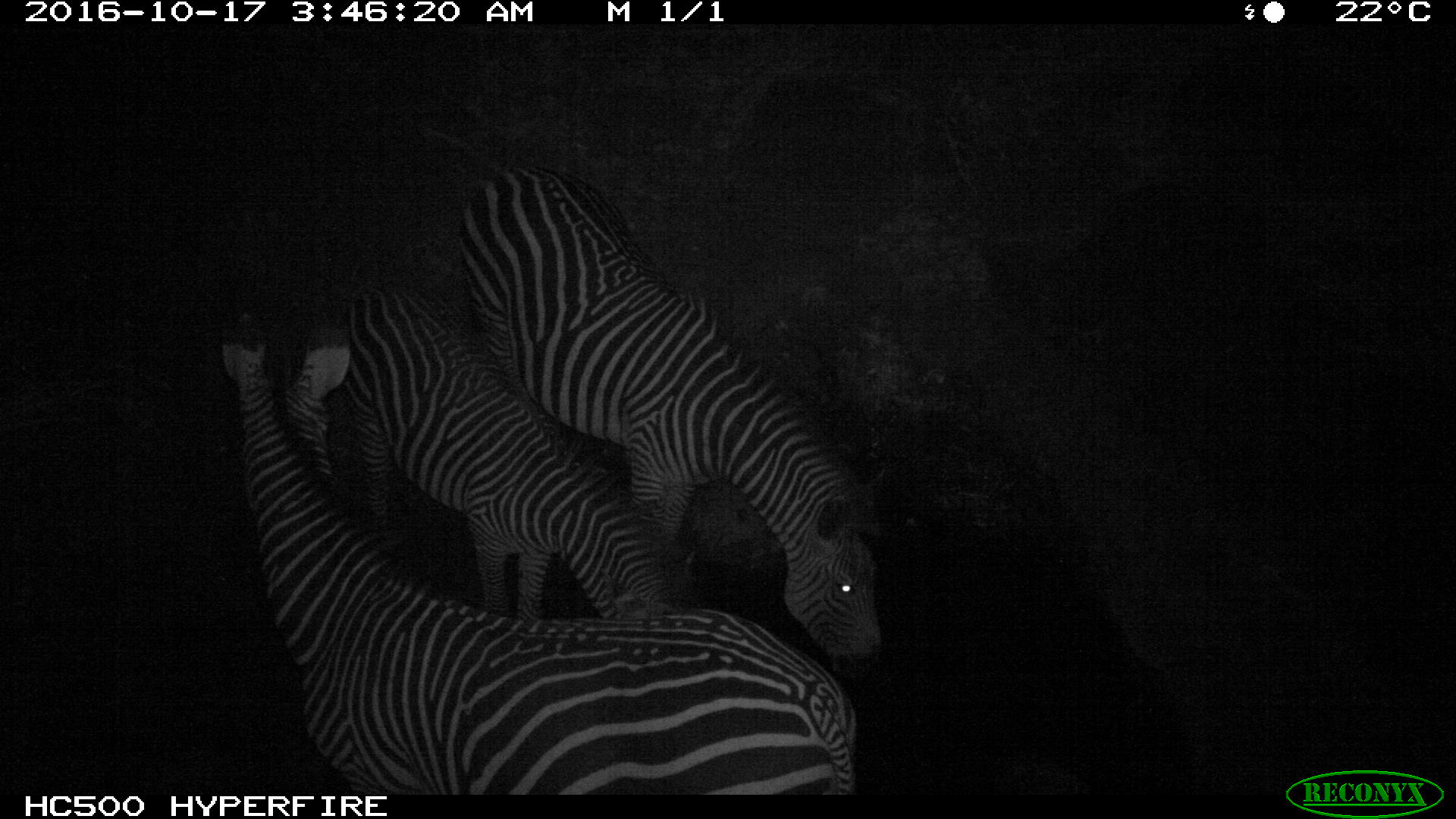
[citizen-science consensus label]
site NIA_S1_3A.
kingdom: Animalia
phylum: Chordata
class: Mammalia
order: Perissodactyla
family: Equidae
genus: Equus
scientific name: Equus quagga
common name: plains zebra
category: zebraplains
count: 3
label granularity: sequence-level